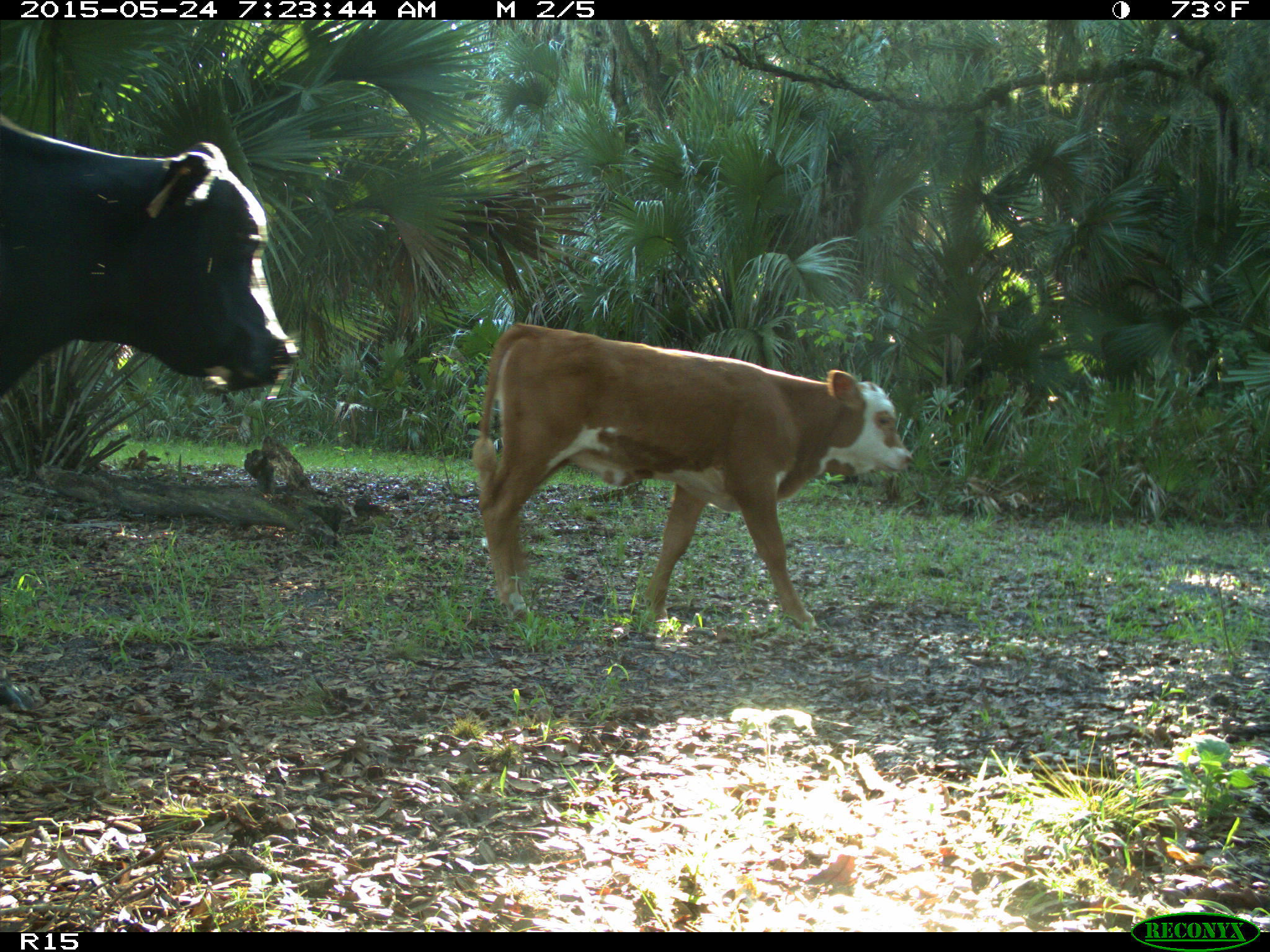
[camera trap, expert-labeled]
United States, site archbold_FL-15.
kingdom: Animalia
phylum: Chordata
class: Mammalia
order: Artiodactyla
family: Bovidae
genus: Bos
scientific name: Bos taurus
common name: domestic cow